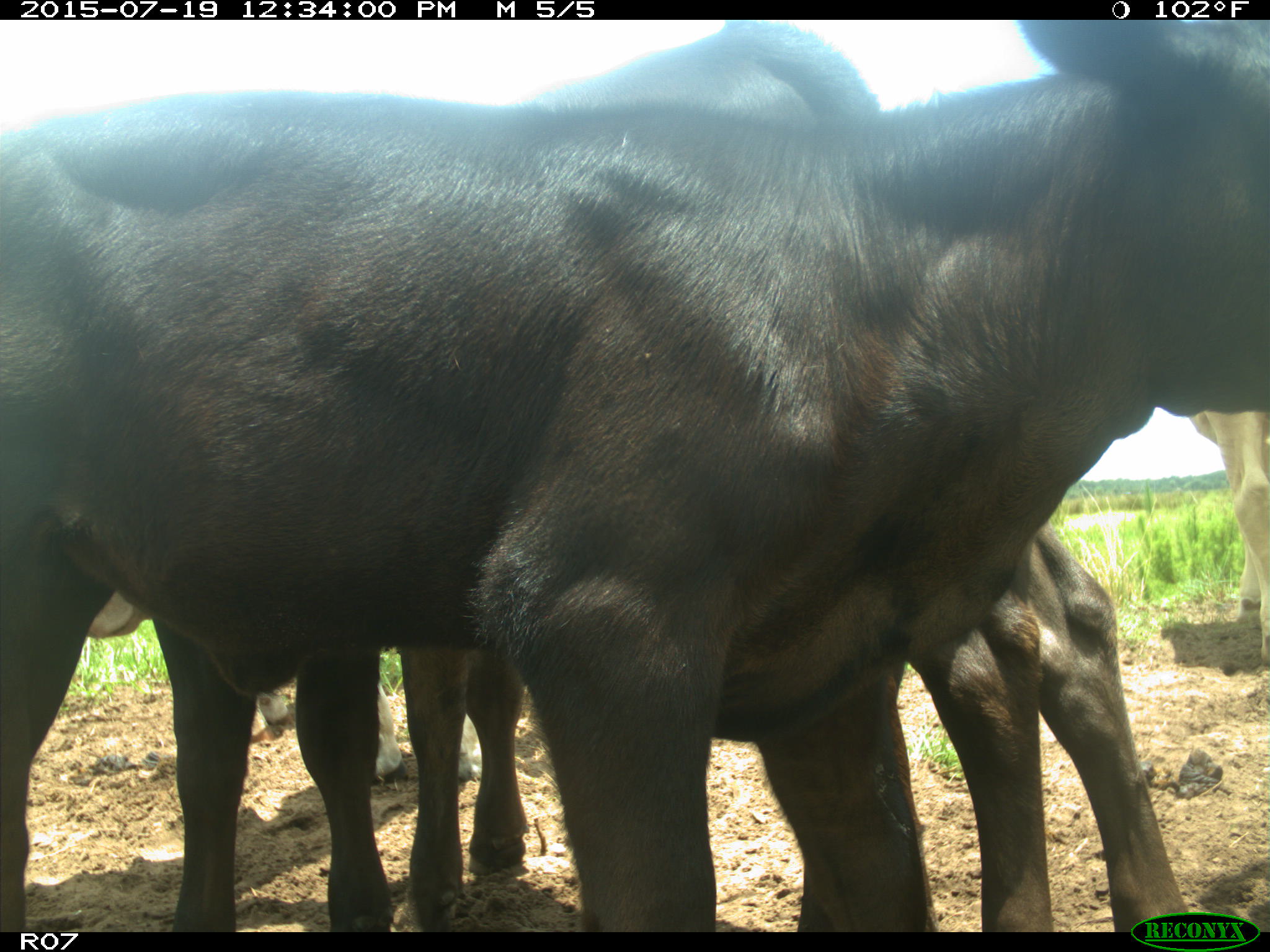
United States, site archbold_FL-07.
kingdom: Animalia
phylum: Chordata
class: Mammalia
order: Artiodactyla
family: Bovidae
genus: Bos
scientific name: Bos taurus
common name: domestic cow